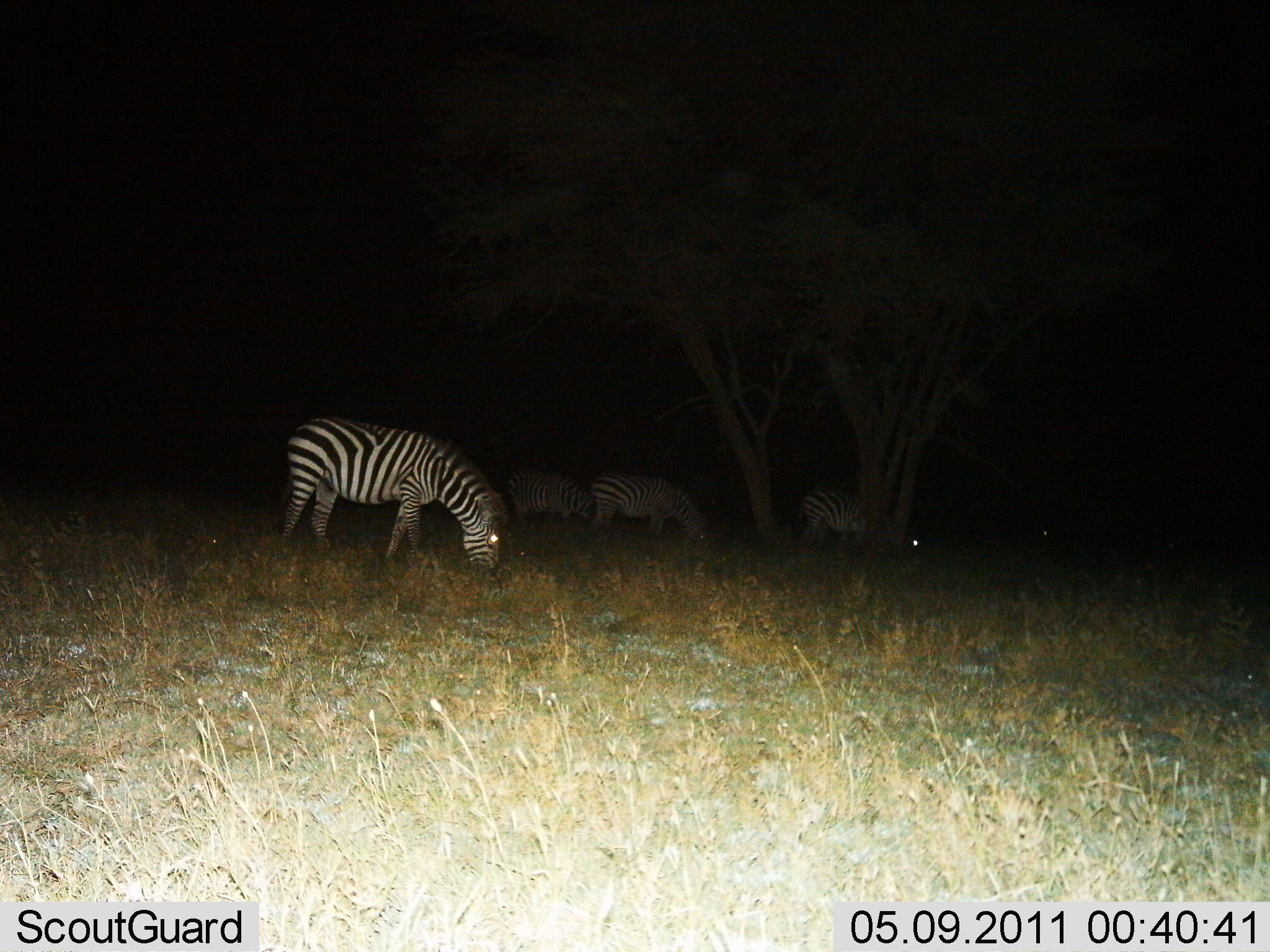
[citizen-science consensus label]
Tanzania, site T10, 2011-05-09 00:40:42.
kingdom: Animalia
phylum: Chordata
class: Mammalia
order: Perissodactyla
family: Equidae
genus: Equus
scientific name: Equus quagga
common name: plains zebra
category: zebra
Zebra (plains zebra) (Equus quagga), count 4. Behavior (volunteer vote fractions): standing 17%, resting 0%, moving 0%, interacting 0%. Young present (vote fraction): 0%. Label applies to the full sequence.